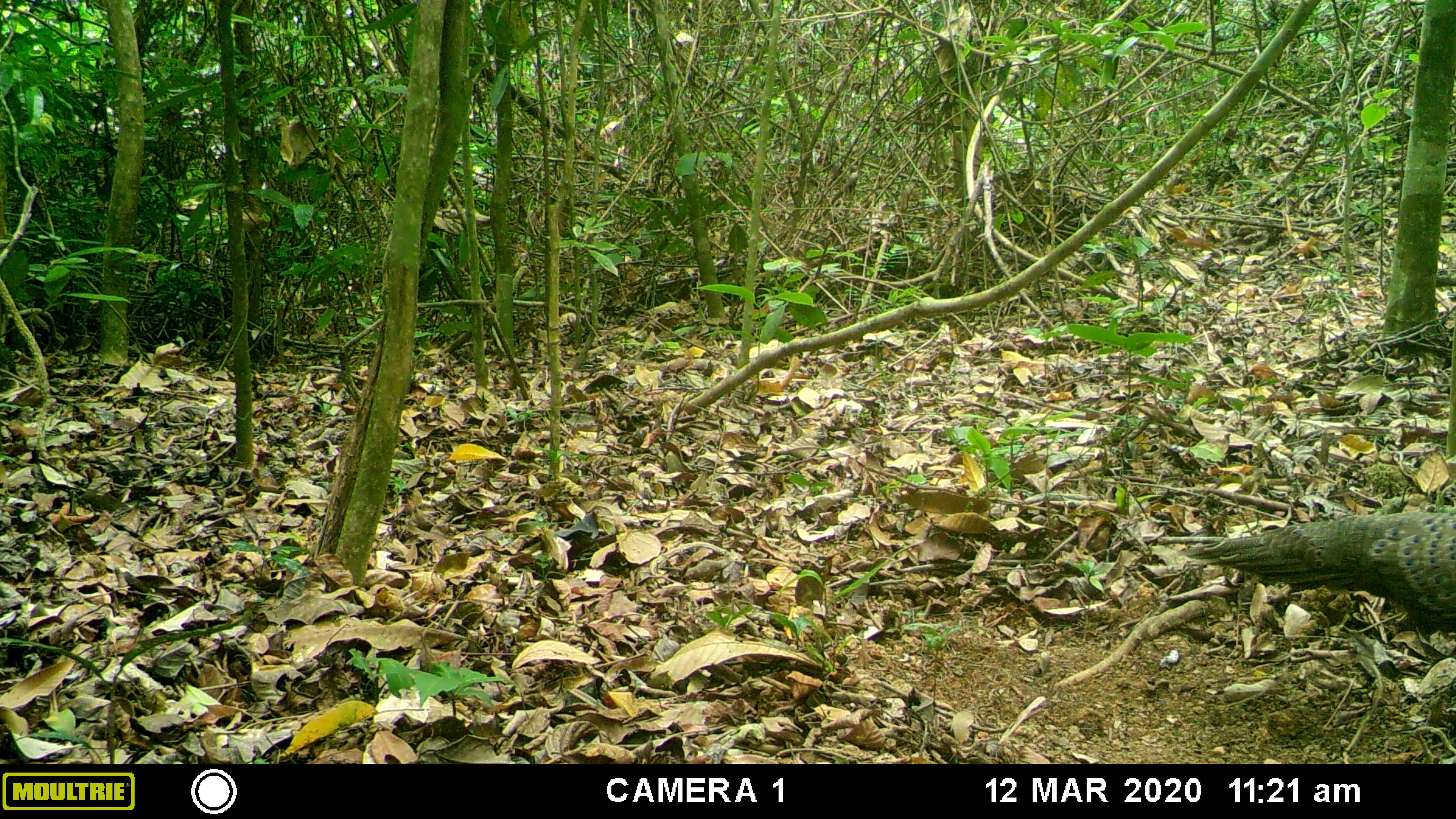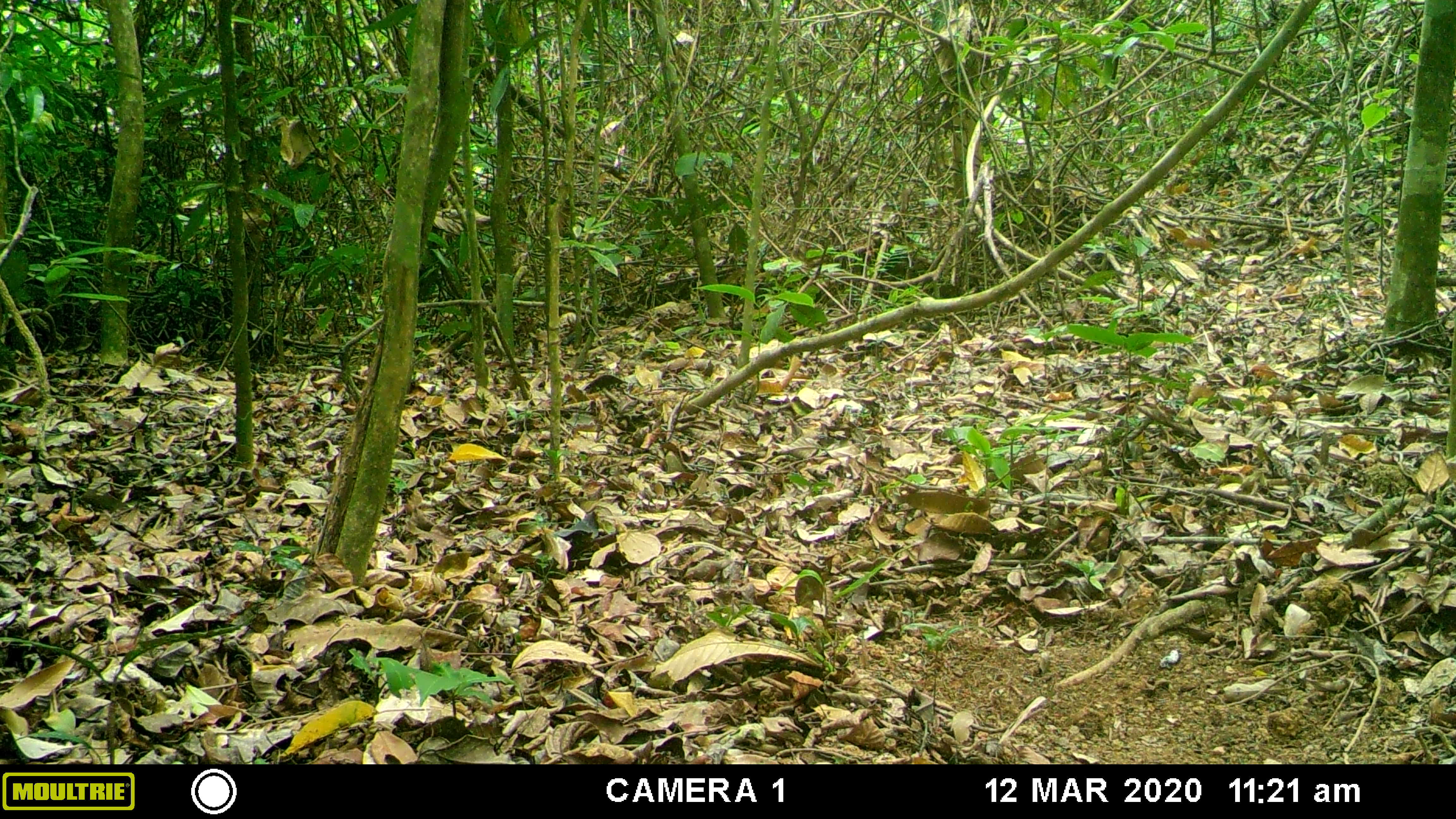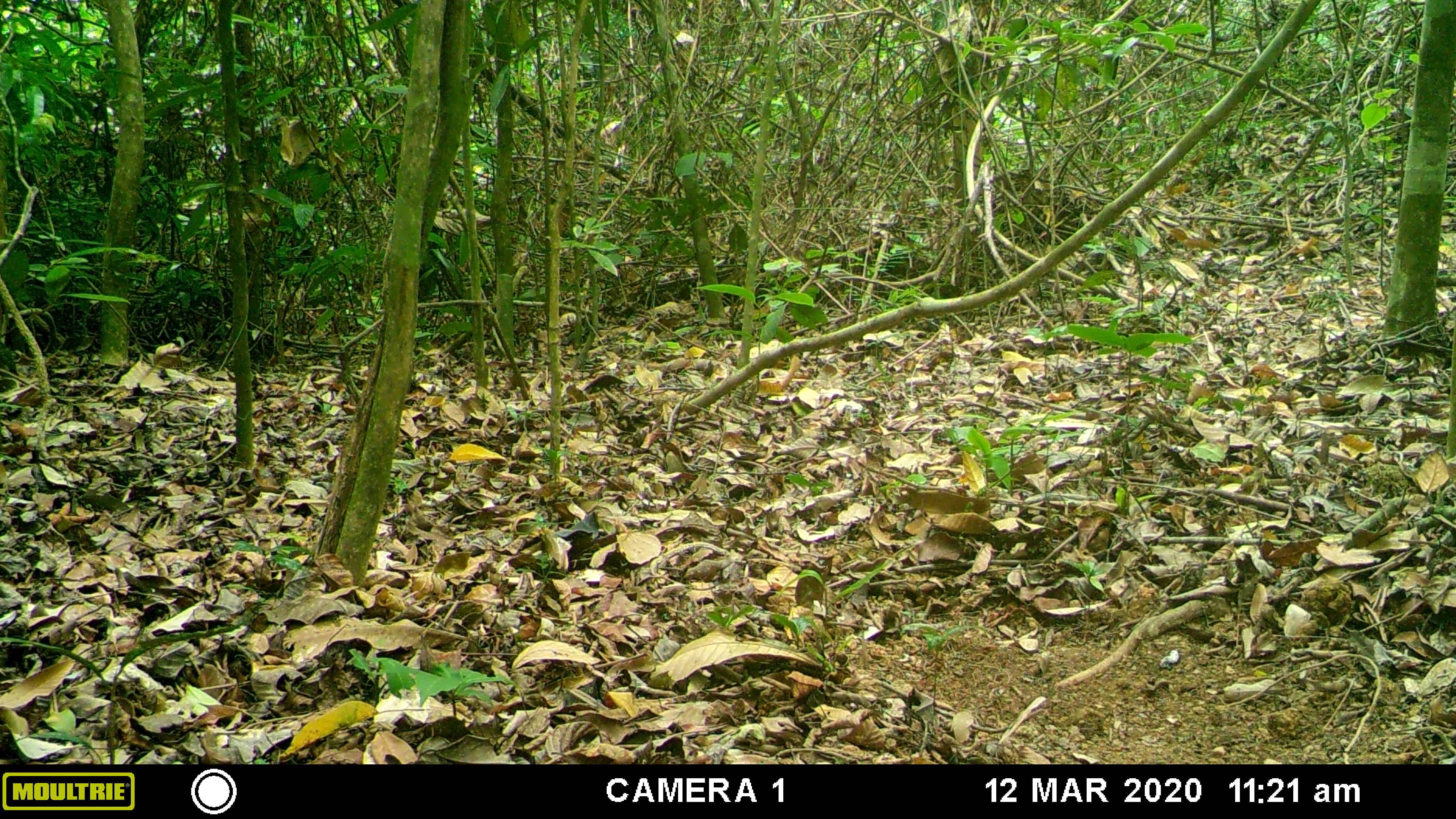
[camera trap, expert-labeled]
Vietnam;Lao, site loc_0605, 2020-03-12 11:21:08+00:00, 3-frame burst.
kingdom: Animalia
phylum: Chordata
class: Aves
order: Galliformes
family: Phasianidae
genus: Polyplectron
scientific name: Polyplectron bicalcaratum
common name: gray peacock-pheasant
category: grey peacock pheasant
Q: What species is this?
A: Grey peacock pheasant (gray peacock-pheasant) (Polyplectron bicalcaratum).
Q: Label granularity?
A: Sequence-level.